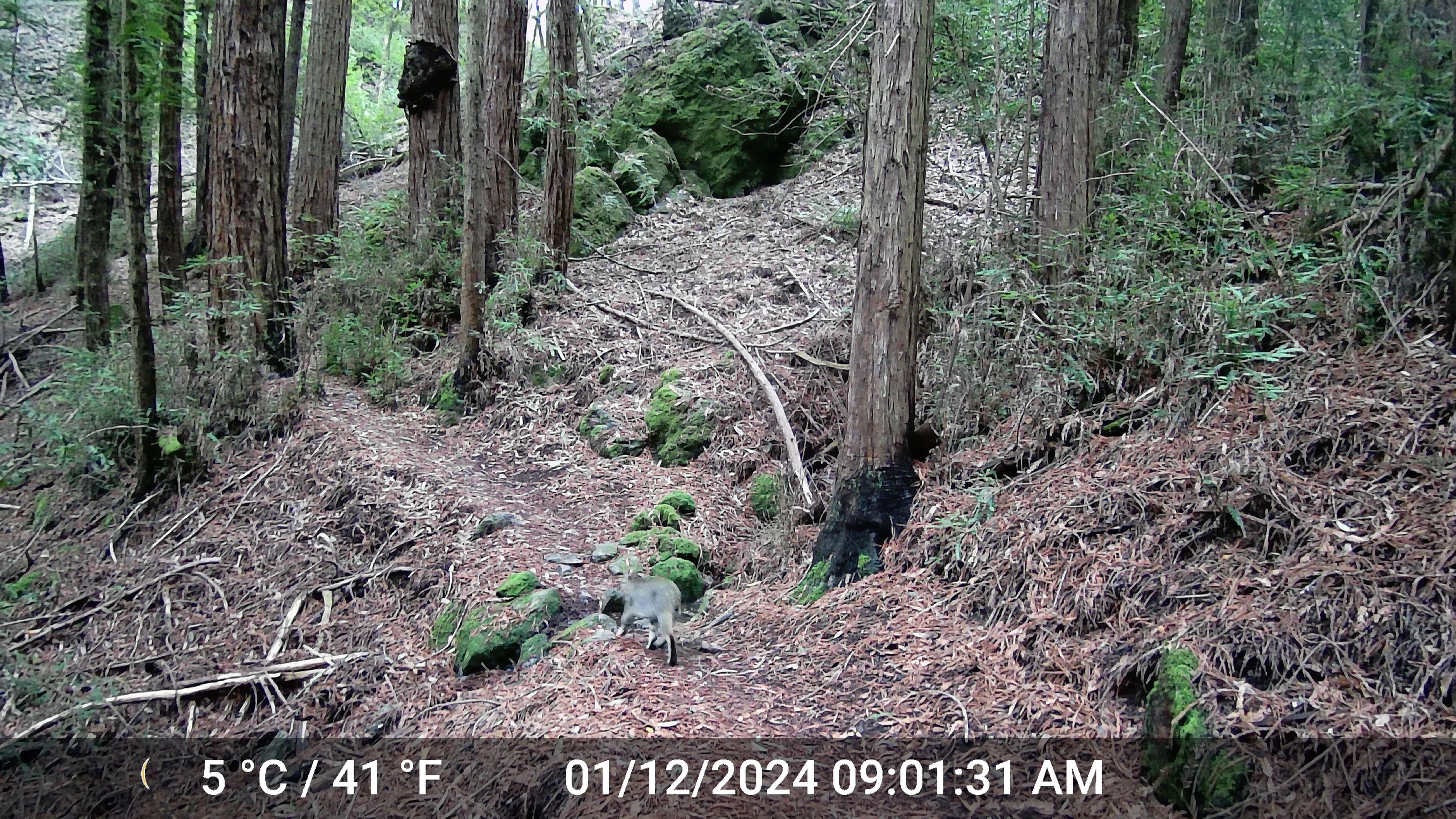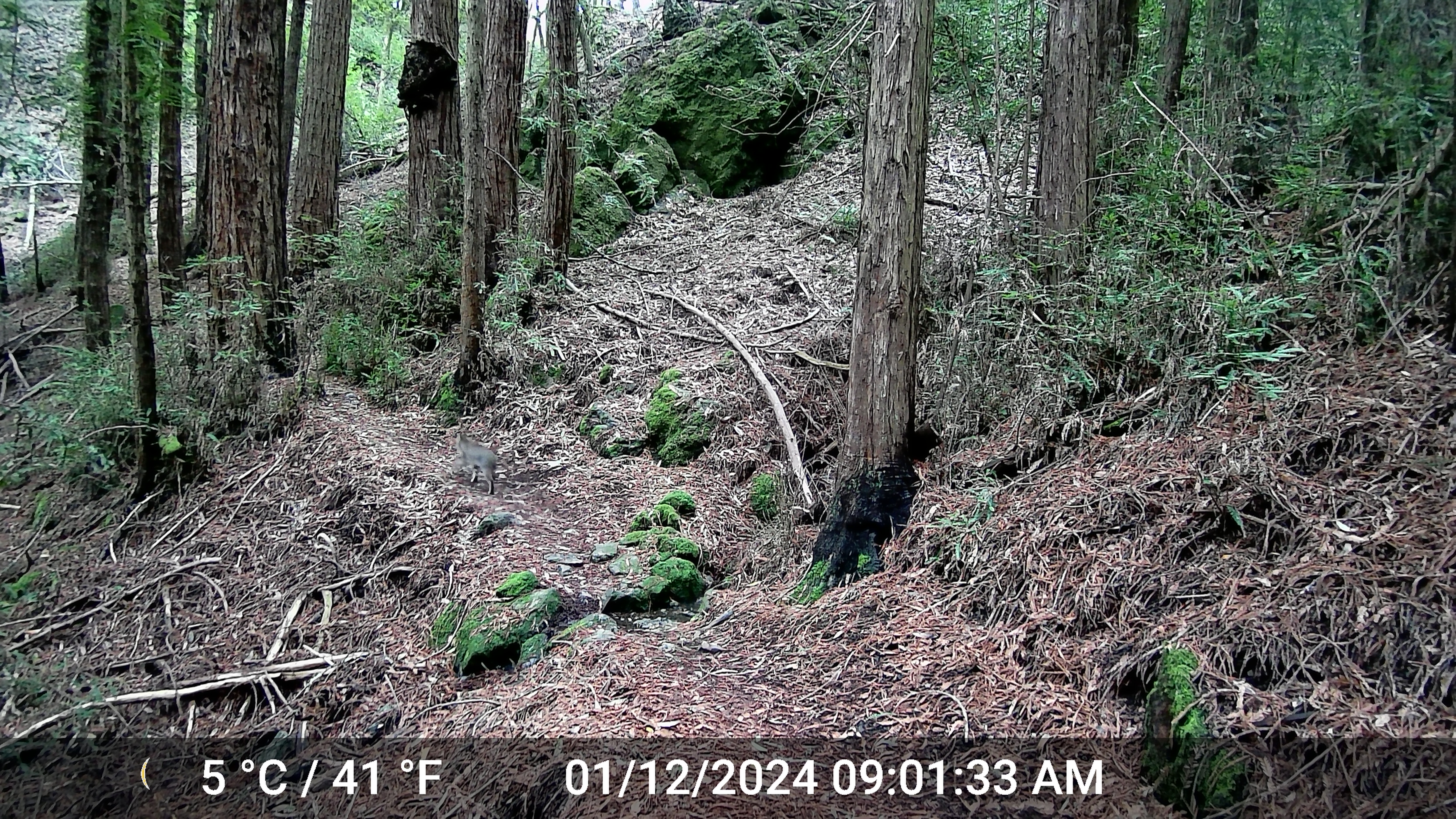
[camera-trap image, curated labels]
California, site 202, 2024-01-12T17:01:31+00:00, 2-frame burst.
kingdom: Animalia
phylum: Chordata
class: Mammalia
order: Carnivora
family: Felidae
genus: Lynx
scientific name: Lynx rufus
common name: bobcat